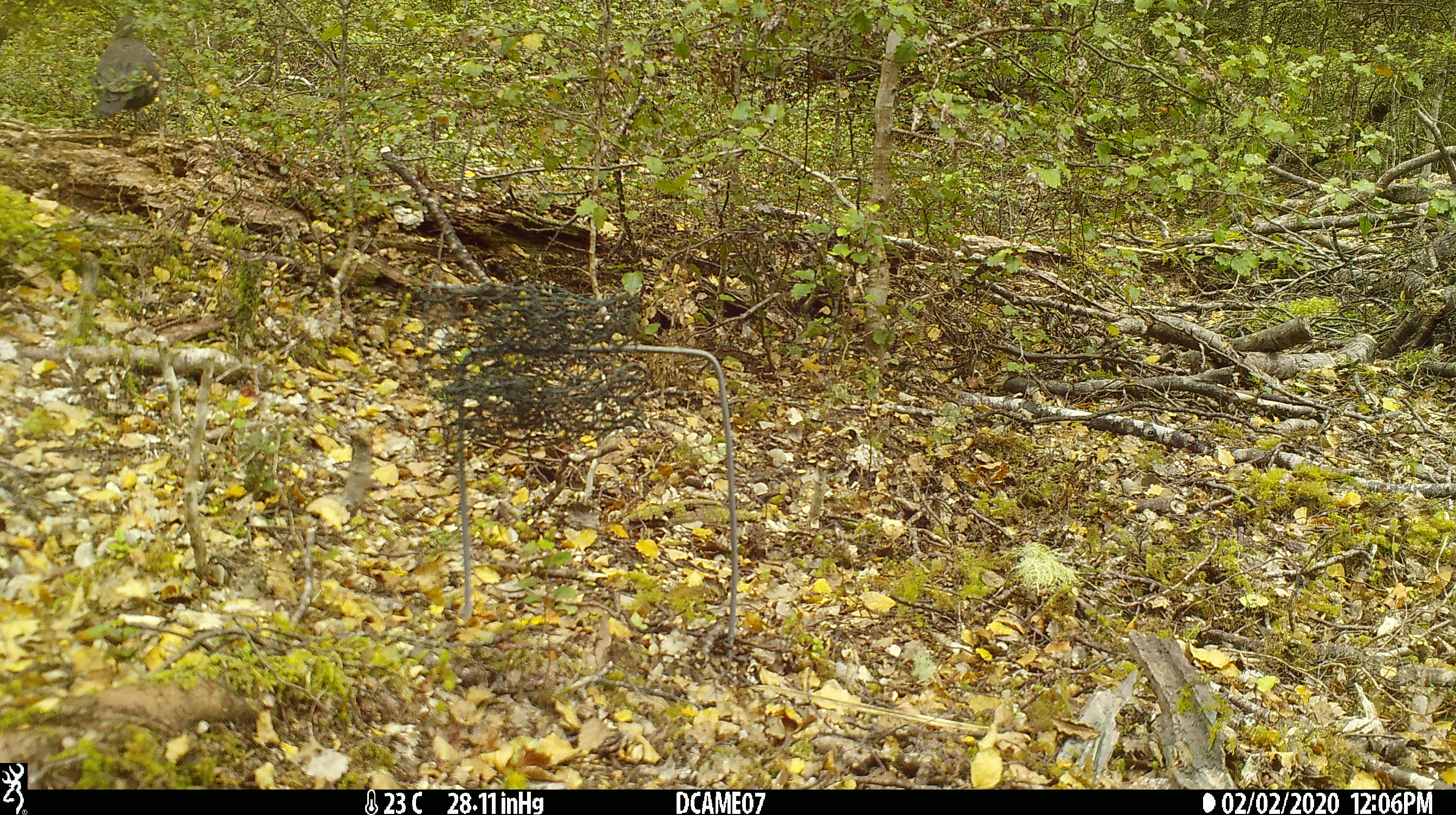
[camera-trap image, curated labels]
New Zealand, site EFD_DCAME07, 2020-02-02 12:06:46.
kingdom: Animalia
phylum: Chordata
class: Aves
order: Passeriformes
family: Turdidae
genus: Turdus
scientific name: Turdus merula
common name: eurasian blackbird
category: blackbird